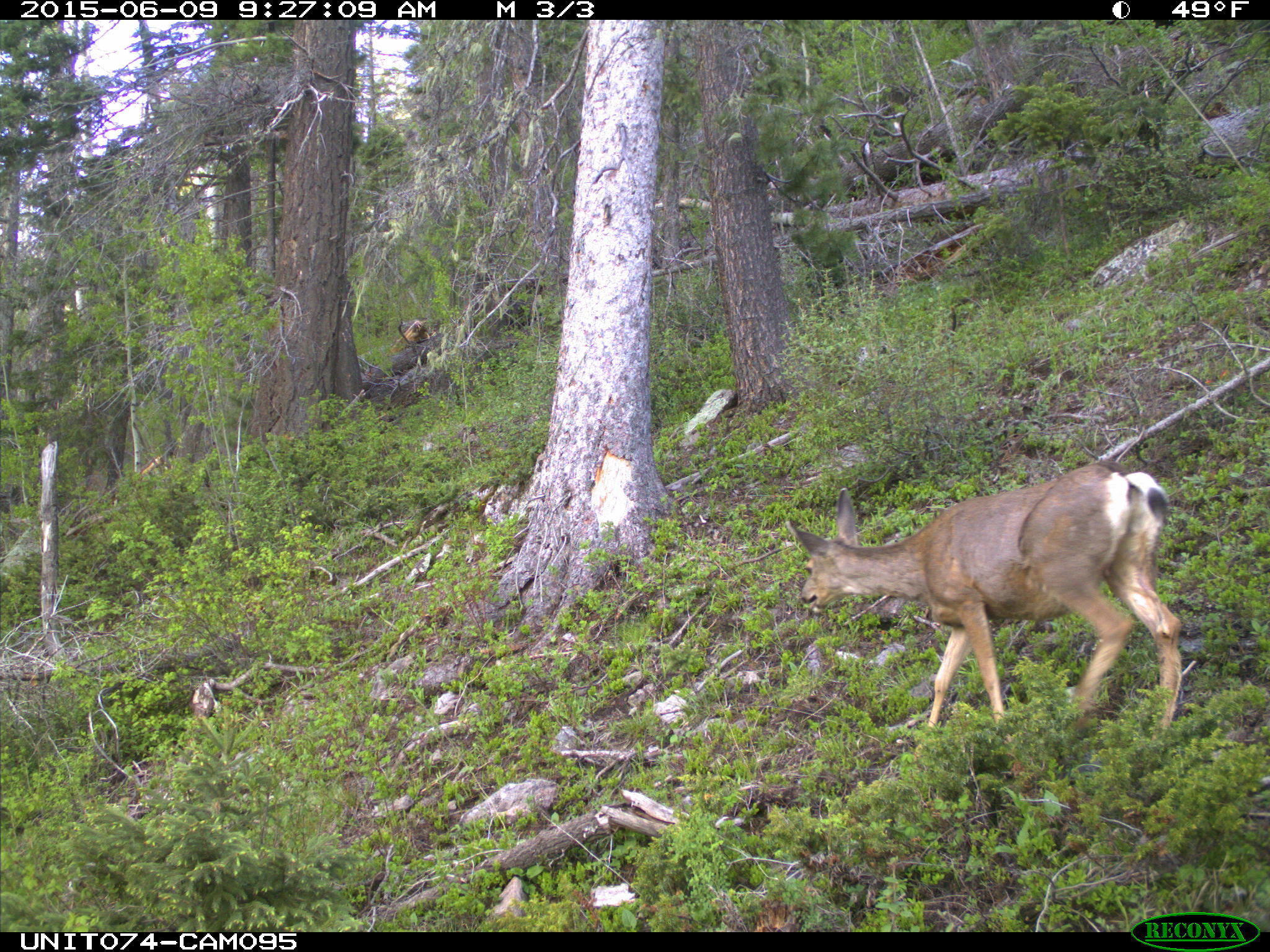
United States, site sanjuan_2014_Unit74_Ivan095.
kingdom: Animalia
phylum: Chordata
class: Mammalia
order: Artiodactyla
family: Cervidae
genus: Odocoileus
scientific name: Odocoileus hemionus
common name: mule deer